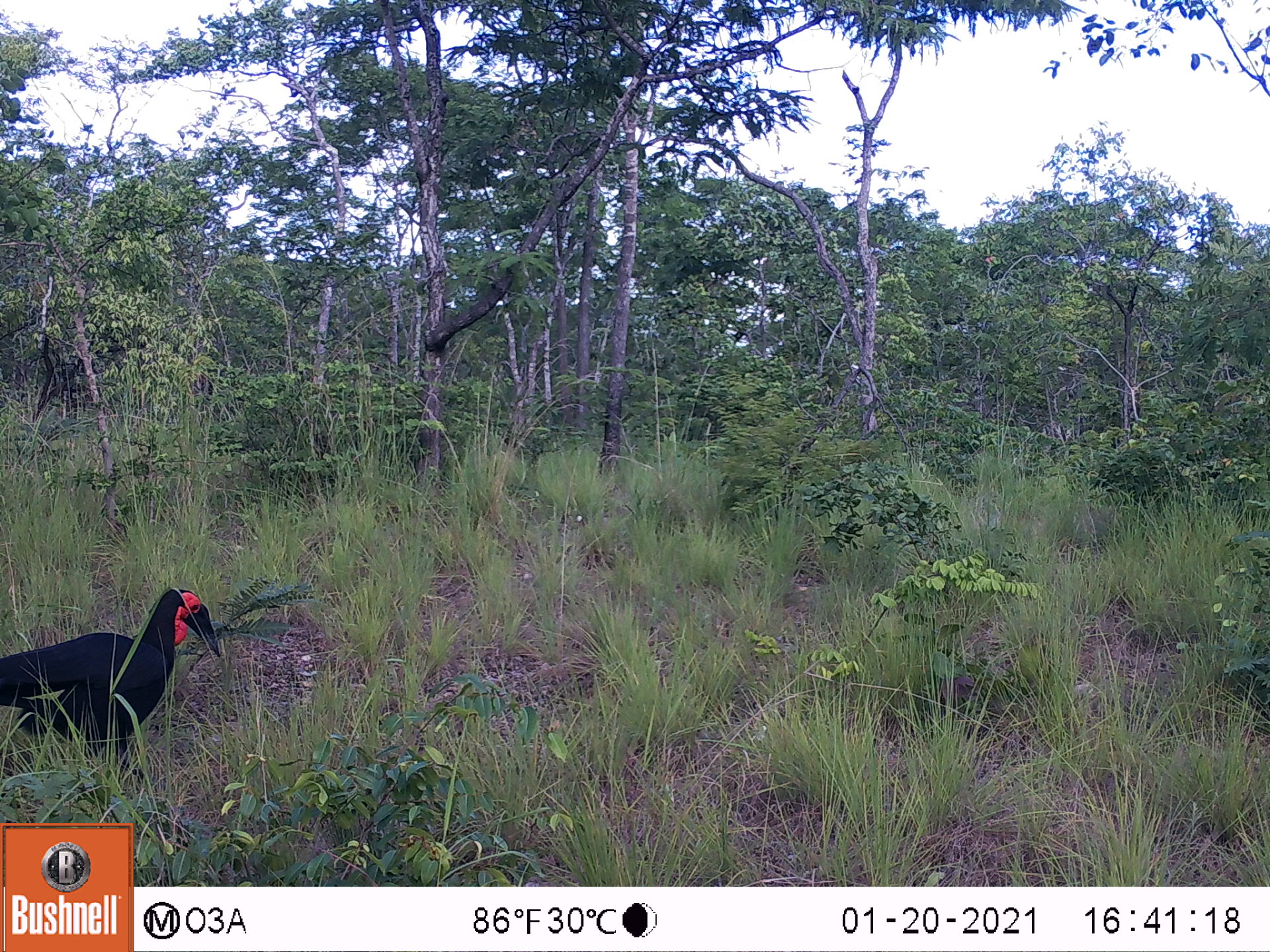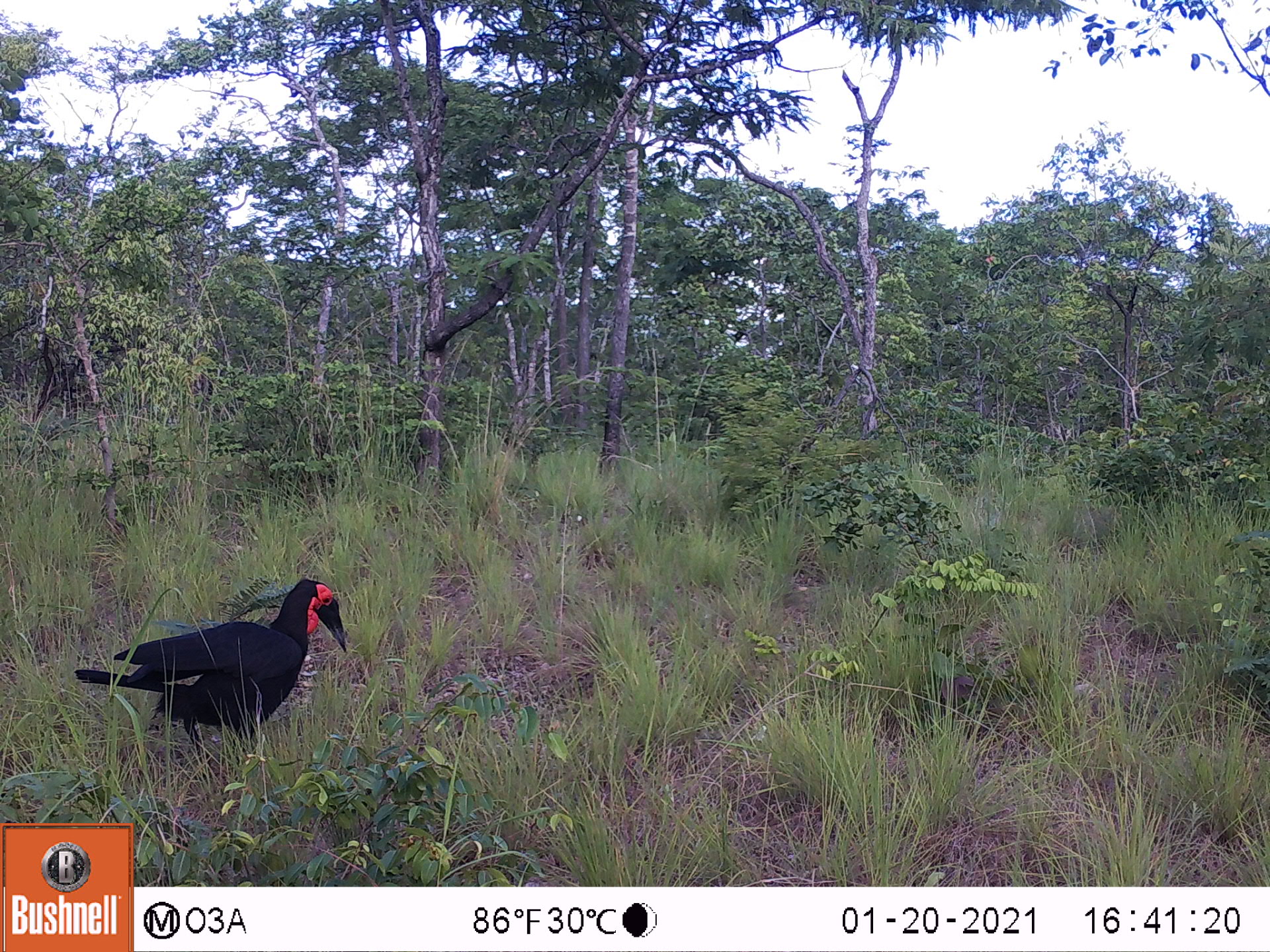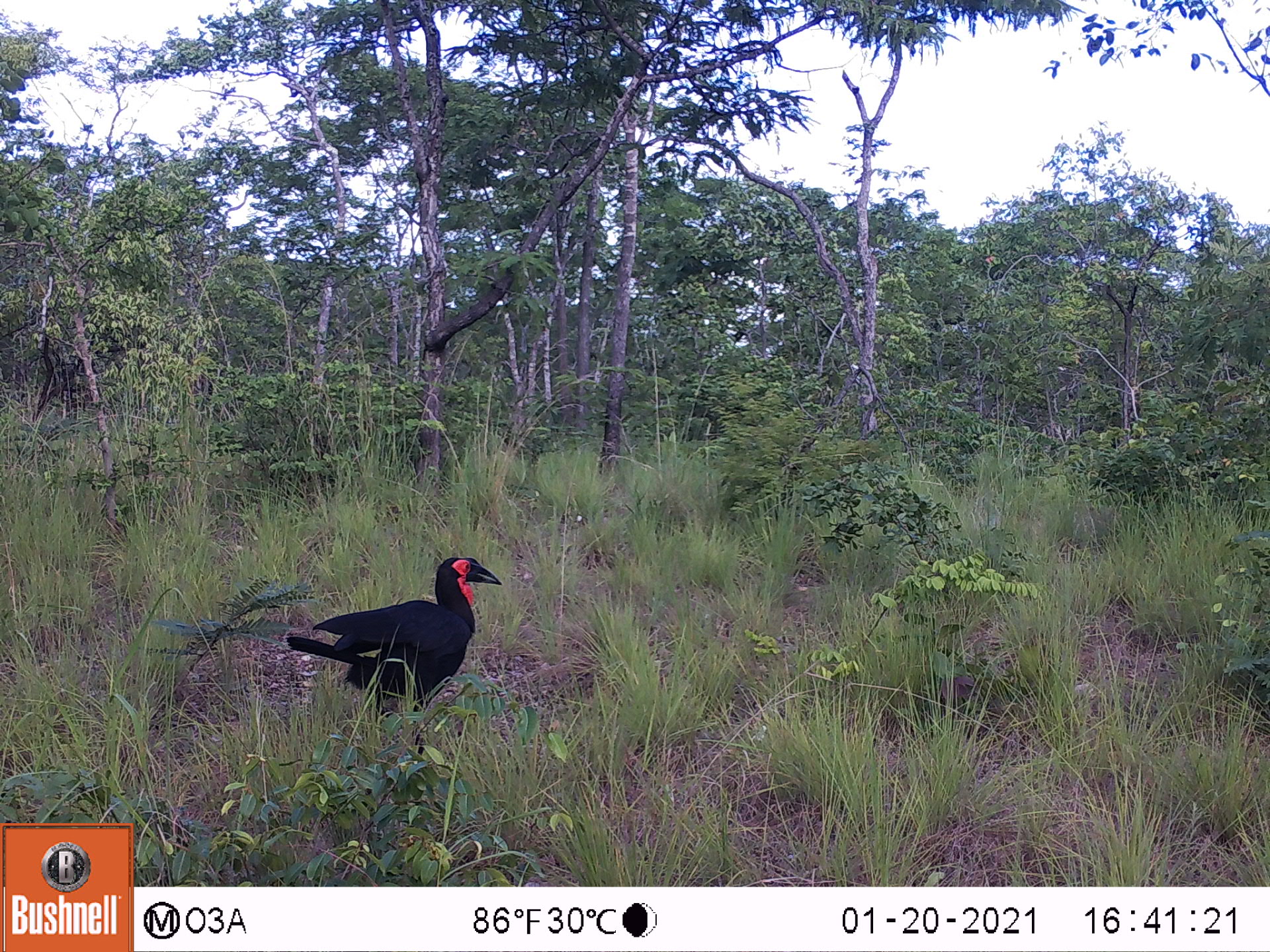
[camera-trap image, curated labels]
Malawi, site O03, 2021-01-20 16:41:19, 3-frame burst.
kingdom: Animalia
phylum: Chordata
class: Aves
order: Bucerotiformes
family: Bucorvidae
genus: Bucorvus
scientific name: Bucorvus leadbeateri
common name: southern ground hornbill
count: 1